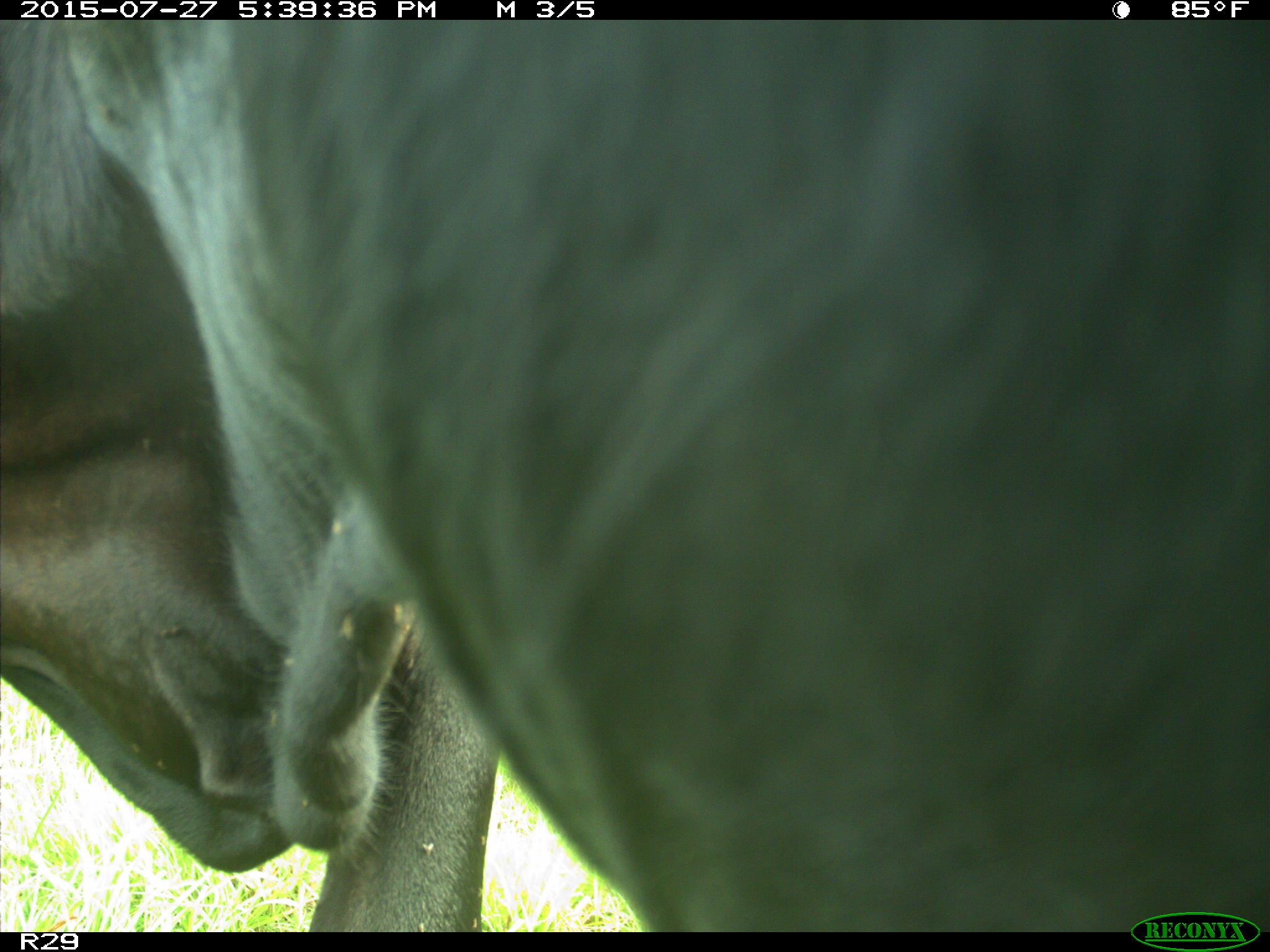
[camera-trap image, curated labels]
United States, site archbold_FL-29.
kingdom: Animalia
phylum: Chordata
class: Mammalia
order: Artiodactyla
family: Bovidae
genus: Bos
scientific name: Bos taurus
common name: domestic cow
Bos taurus (domestic cow).